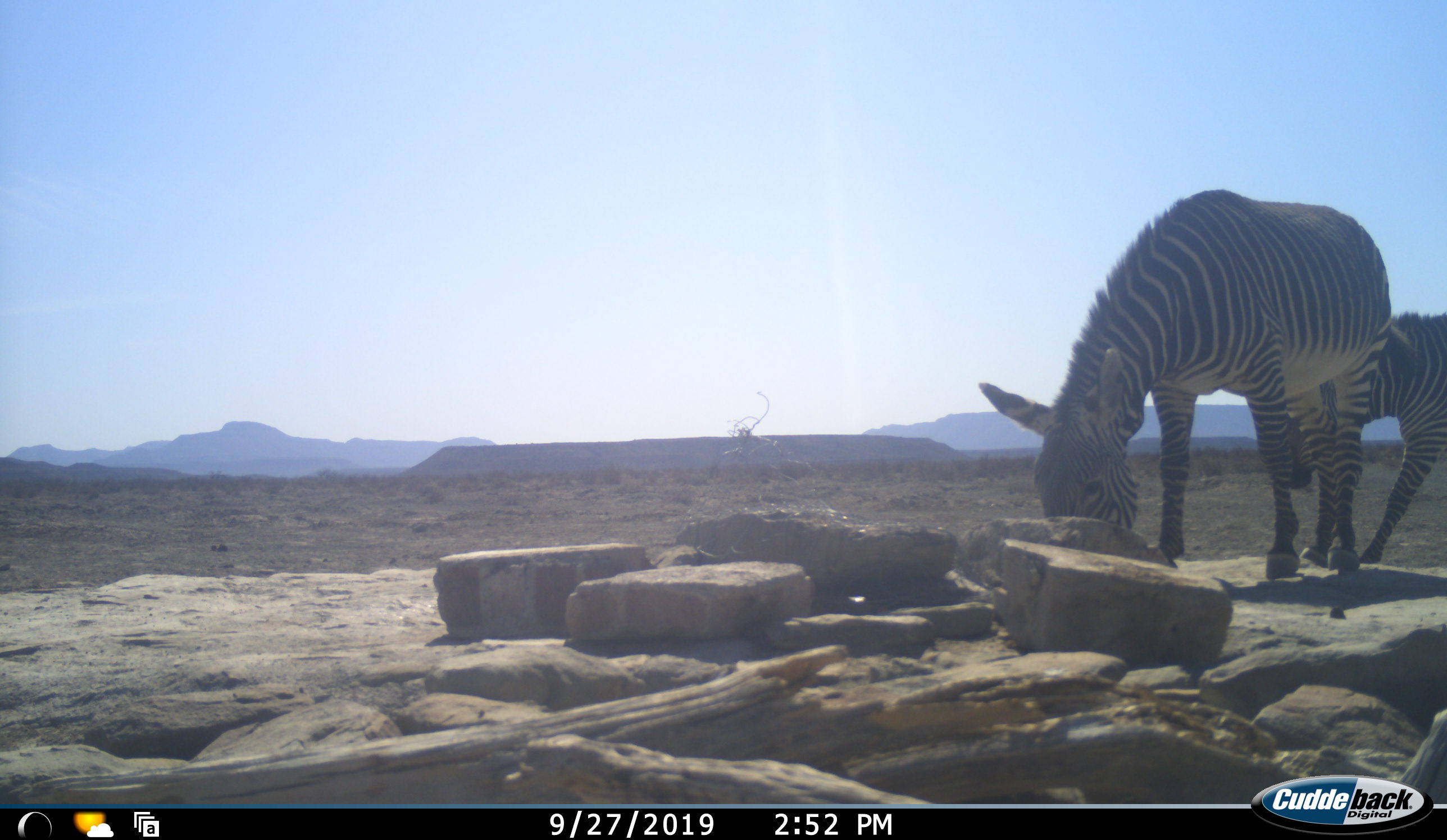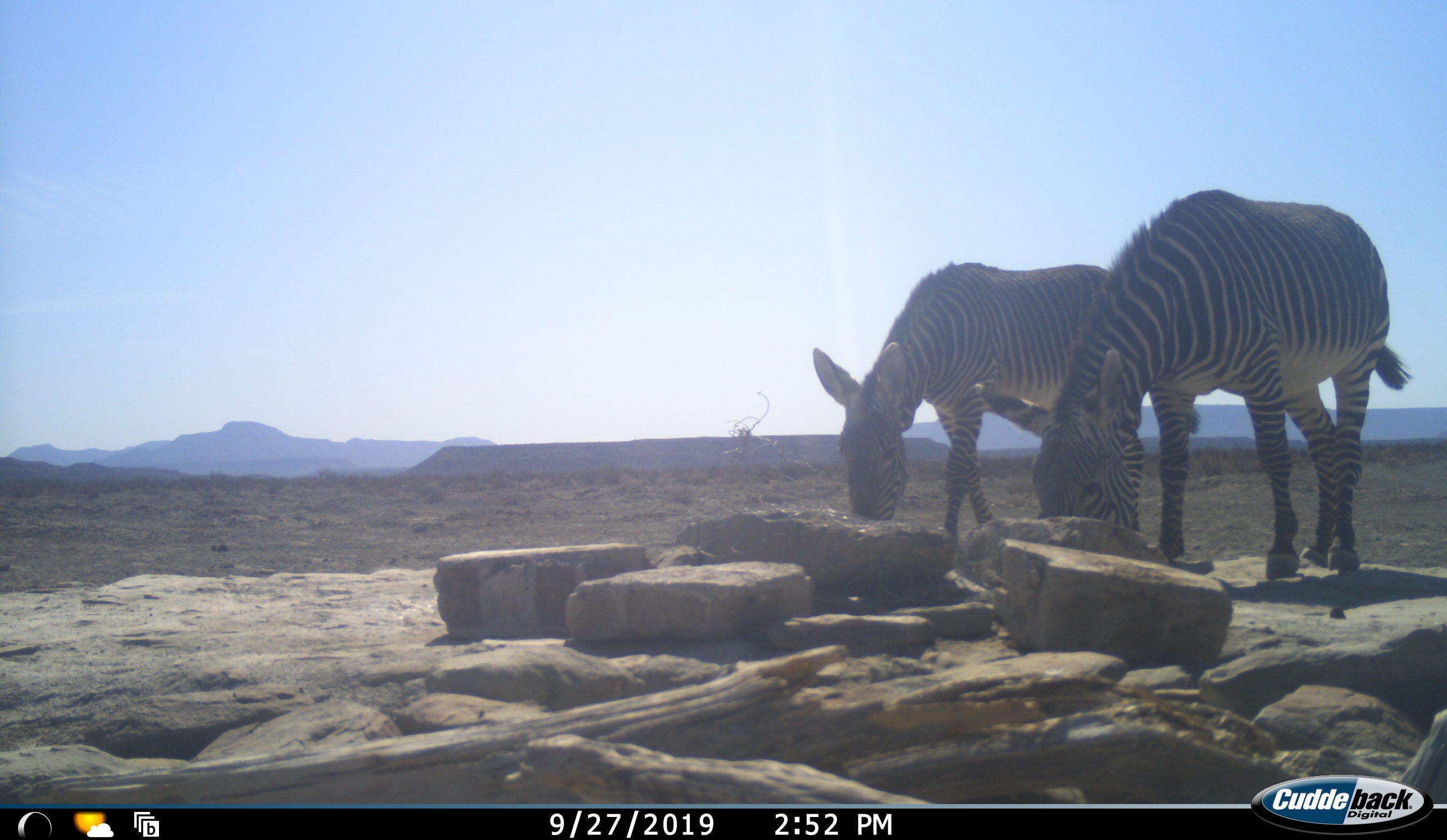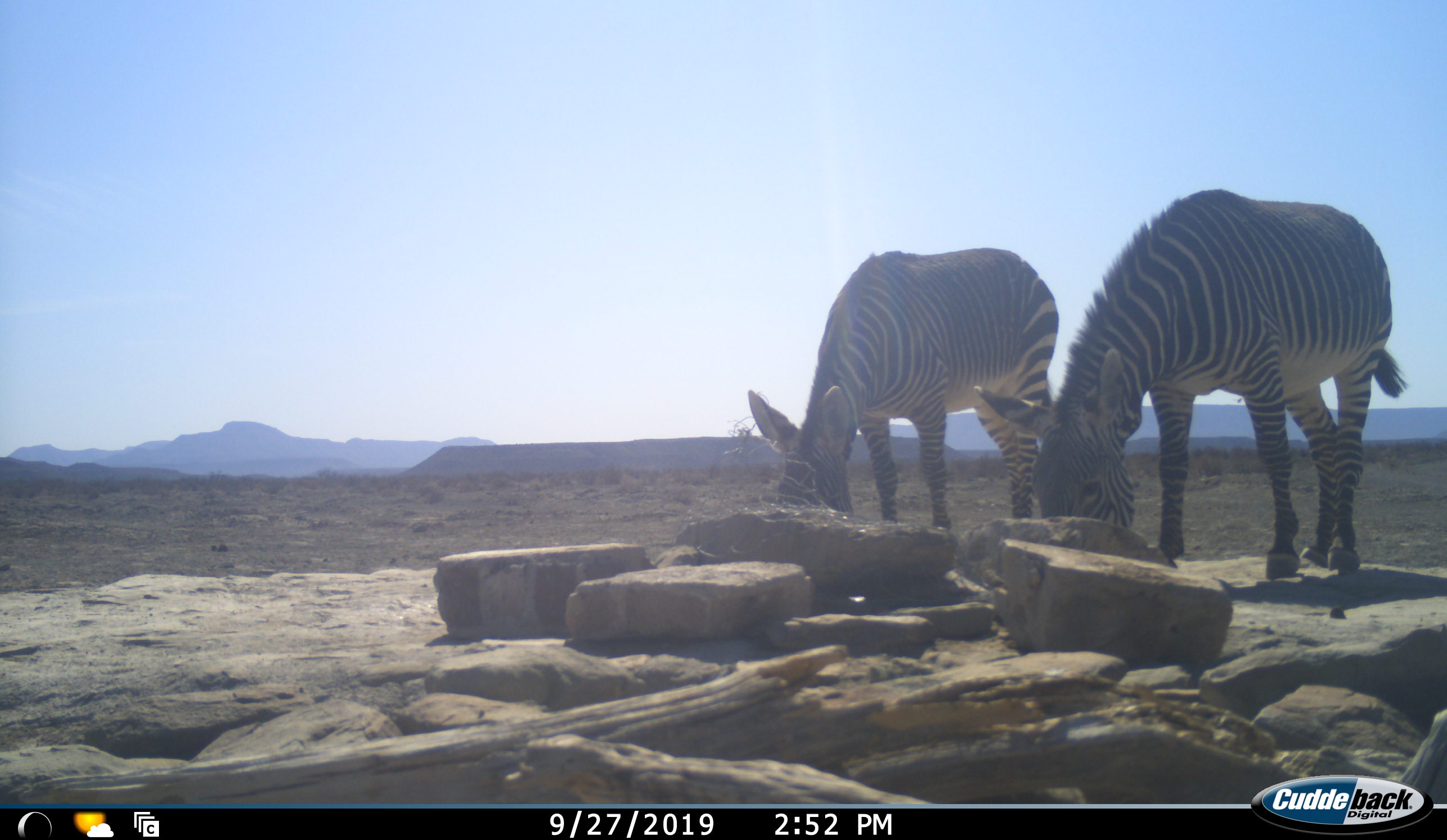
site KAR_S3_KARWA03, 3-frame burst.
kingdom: Animalia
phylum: Chordata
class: Mammalia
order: Perissodactyla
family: Equidae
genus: Equus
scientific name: Equus zebra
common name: mountain zebra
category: zebramountain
Zebramountain (mountain zebra) (Equus zebra), count 2. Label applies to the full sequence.